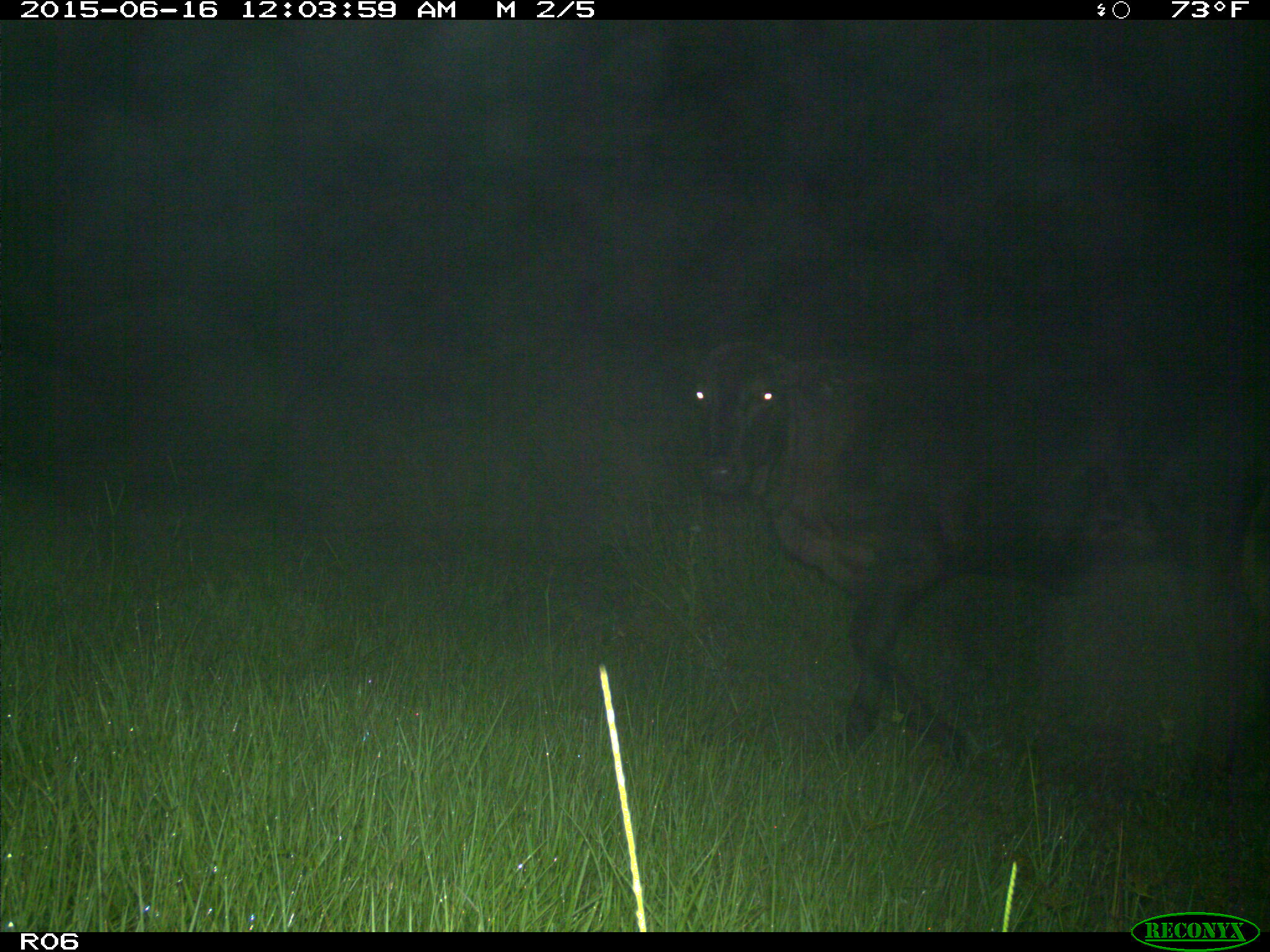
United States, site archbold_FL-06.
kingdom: Animalia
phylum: Chordata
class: Mammalia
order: Artiodactyla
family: Bovidae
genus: Bos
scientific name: Bos taurus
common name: domestic cow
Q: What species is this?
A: Bos taurus (domestic cow).